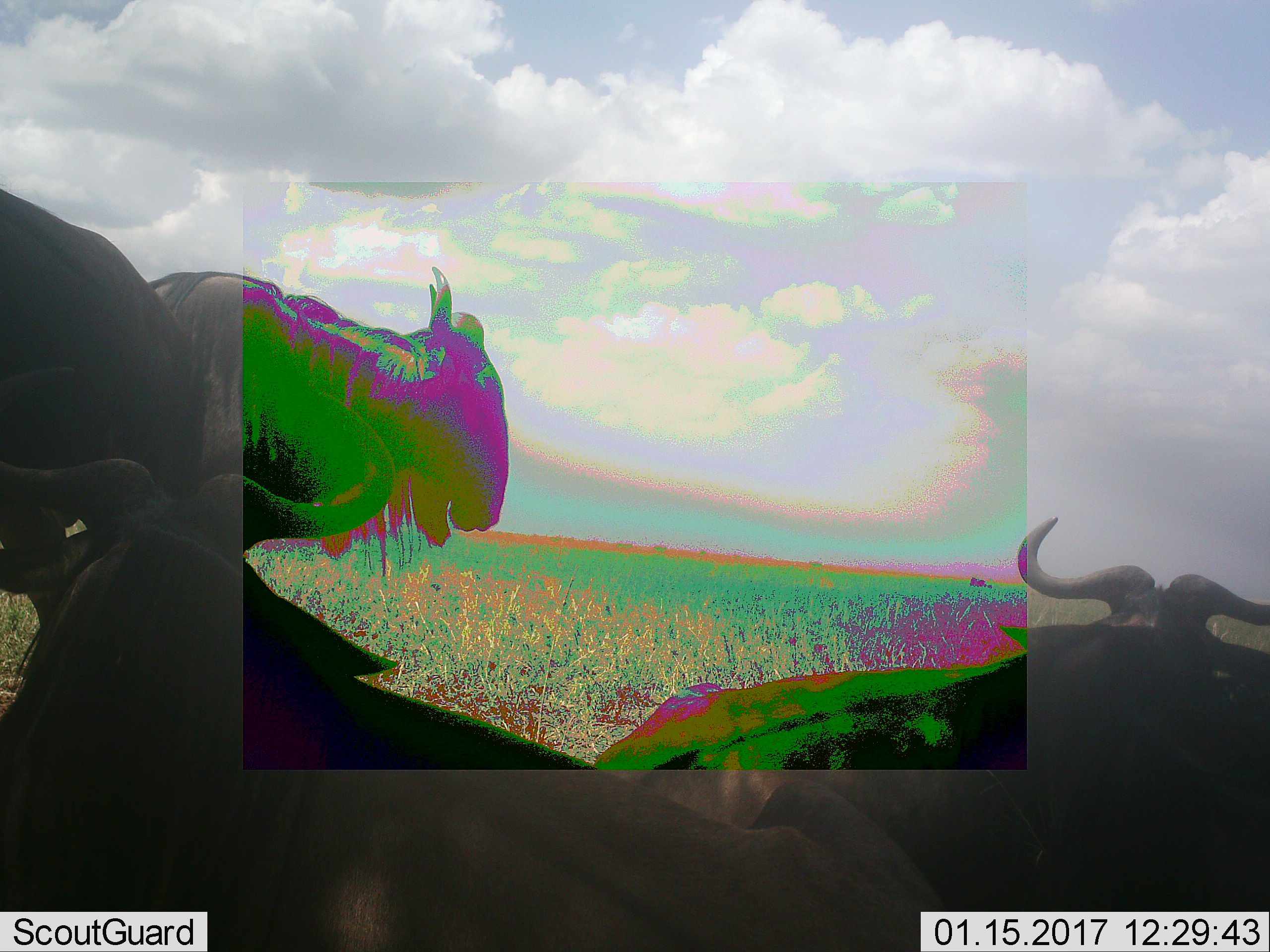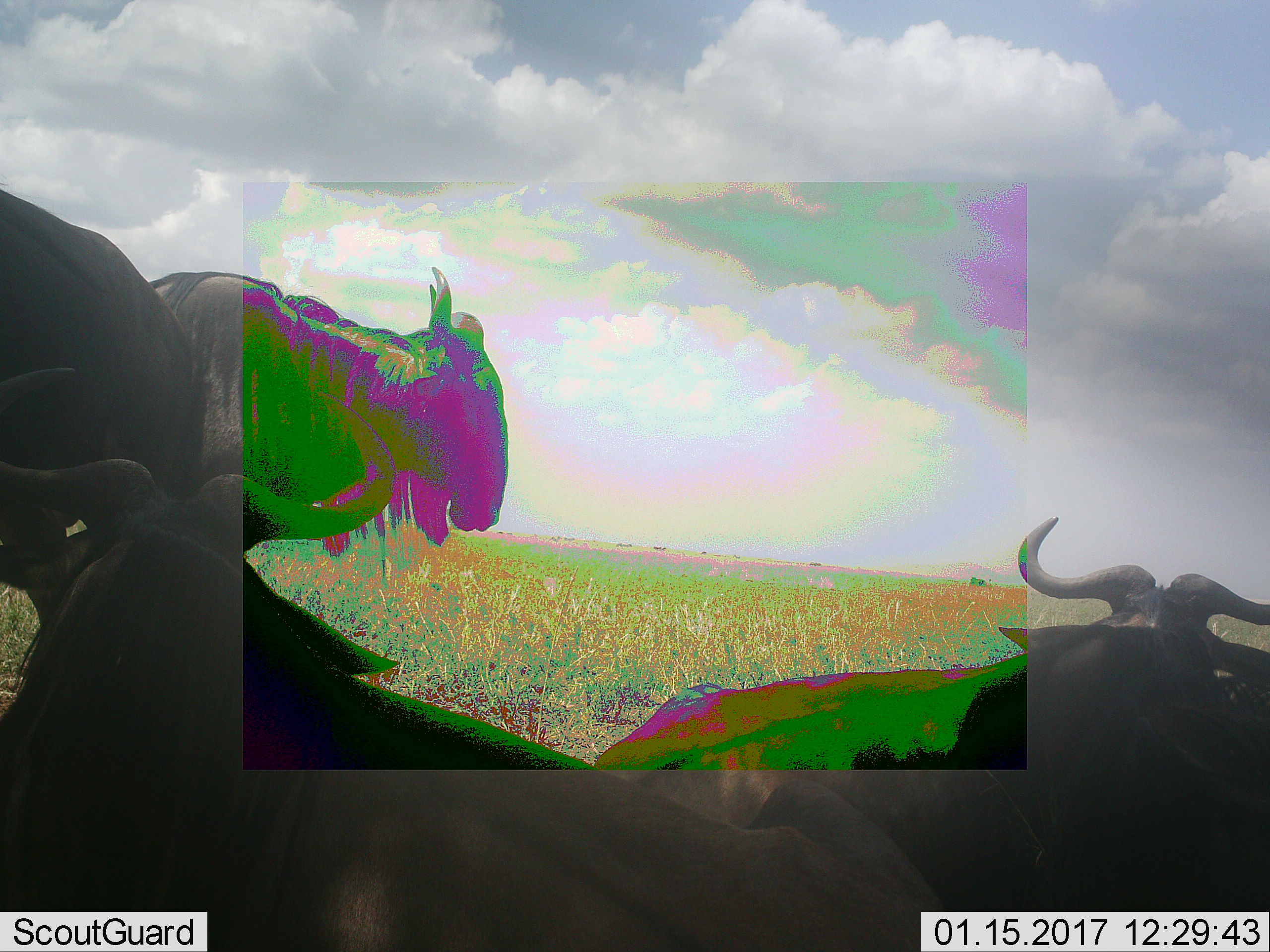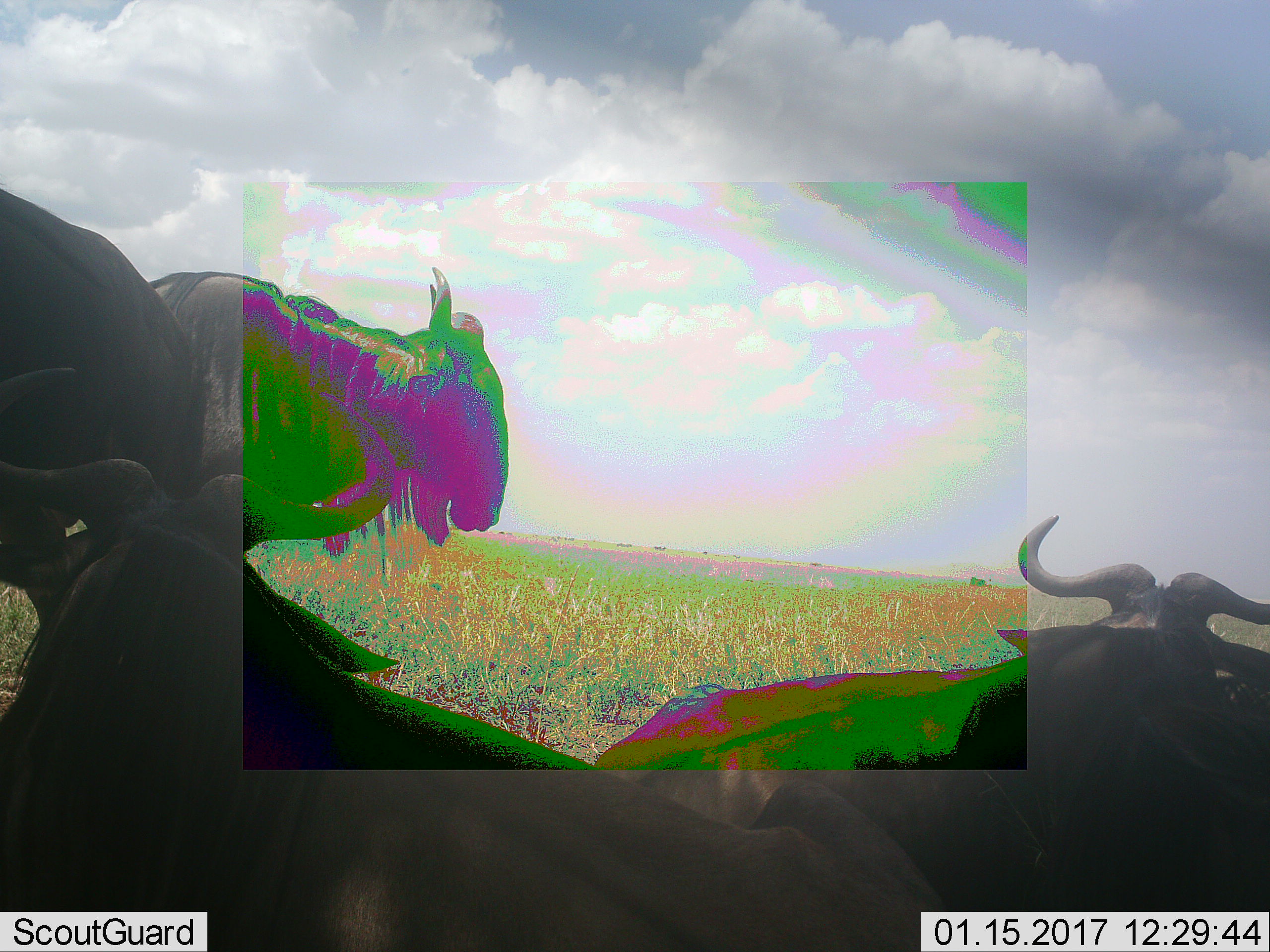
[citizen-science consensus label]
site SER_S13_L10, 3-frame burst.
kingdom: Animalia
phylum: Chordata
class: Mammalia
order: Artiodactyla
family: Bovidae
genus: Connochaetes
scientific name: Connochaetes taurinus taurinus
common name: blue wildebeest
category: wildebeestblue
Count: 4.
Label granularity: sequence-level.